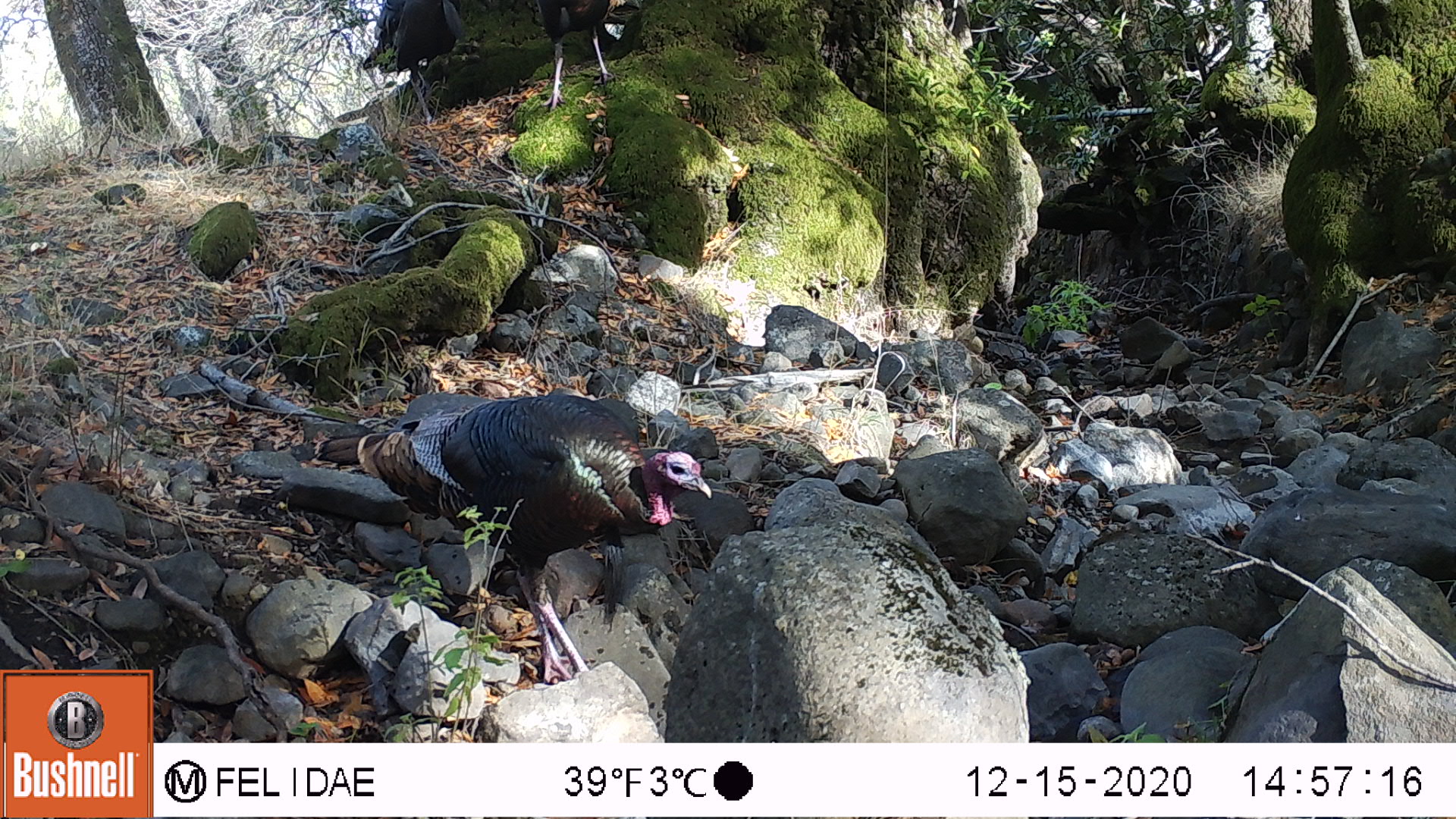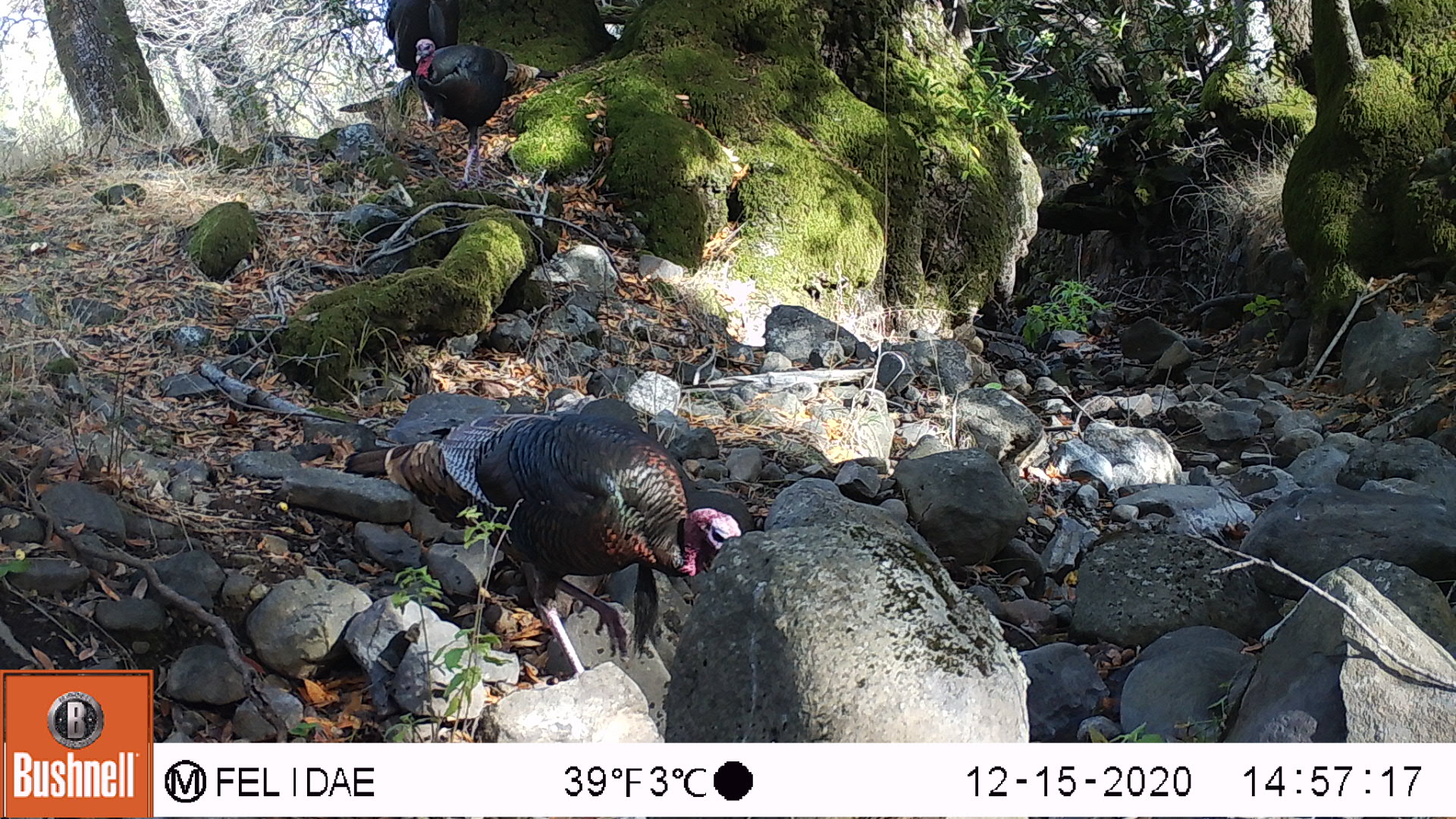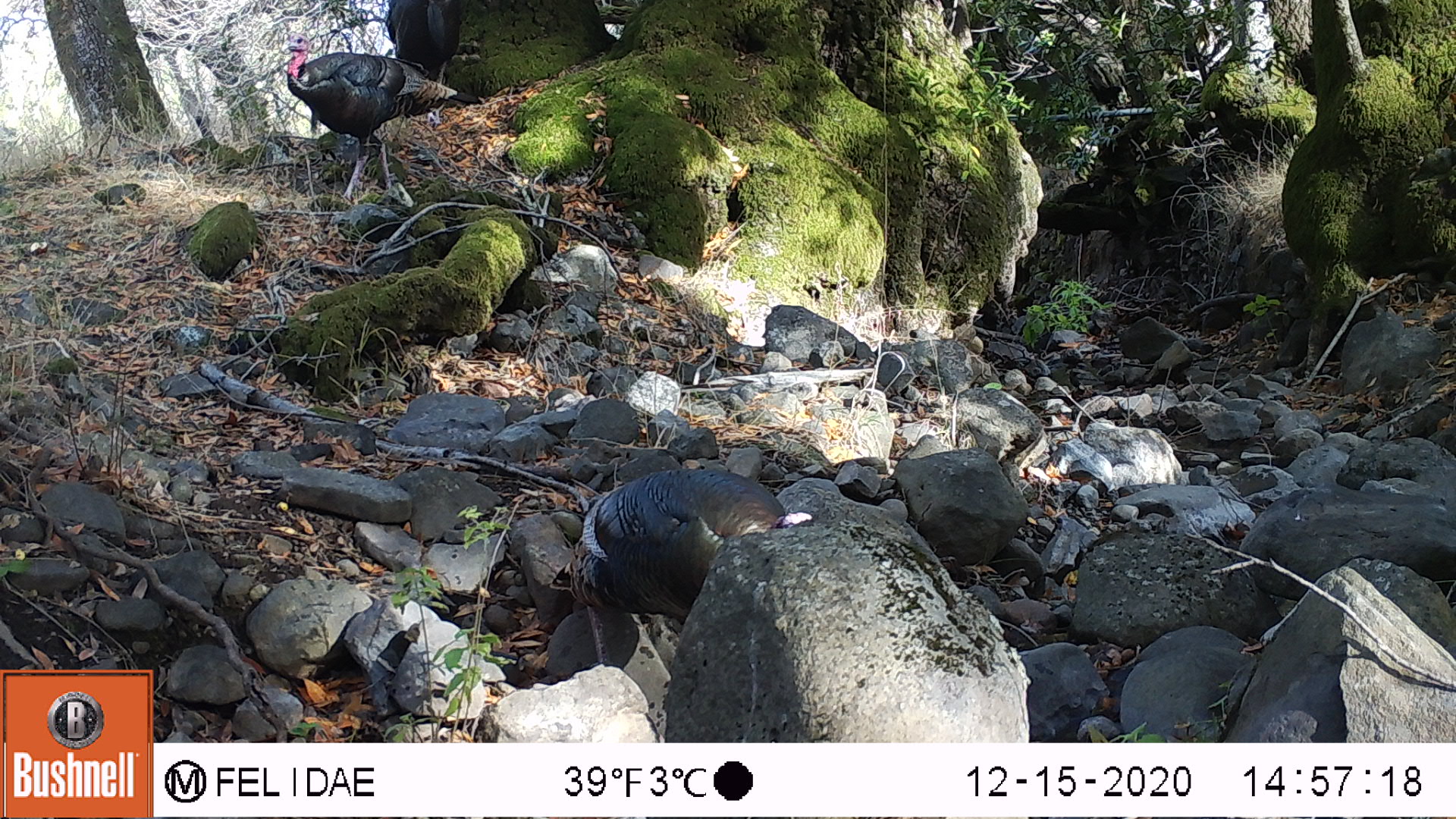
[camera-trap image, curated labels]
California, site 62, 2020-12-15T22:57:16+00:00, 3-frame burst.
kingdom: Animalia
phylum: Chordata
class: Aves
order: Galliformes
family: Phasianidae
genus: Meleagris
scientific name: Meleagris gallopavo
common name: turkey